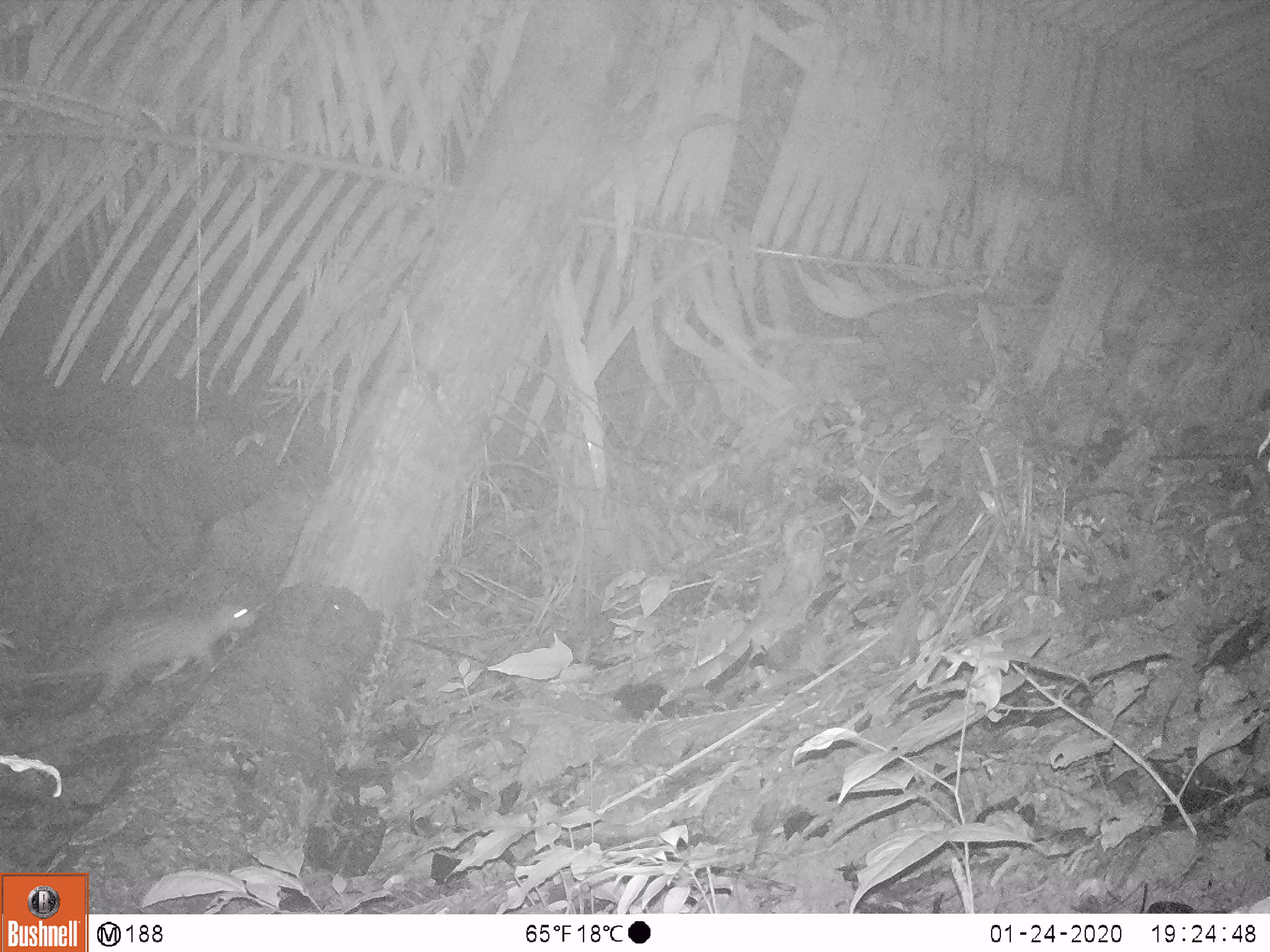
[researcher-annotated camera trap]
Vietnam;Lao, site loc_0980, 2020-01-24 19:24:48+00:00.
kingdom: Animalia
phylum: Chordata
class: Mammalia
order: Rodentia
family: Hystricidae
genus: Atherurus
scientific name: Atherurus macrourus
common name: asiatic brush-tailed porcupine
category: asiatic brush tailed porcupine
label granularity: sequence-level